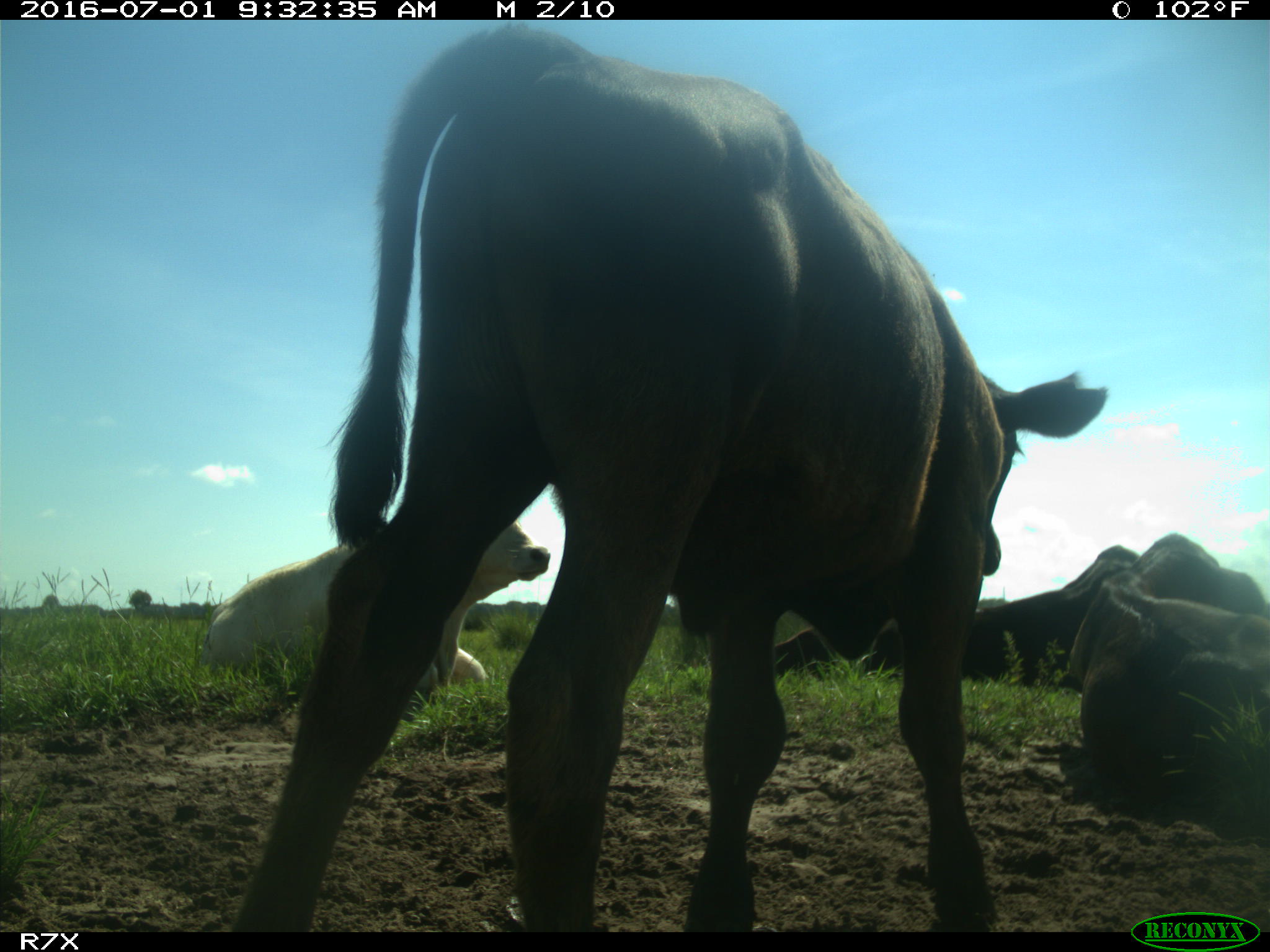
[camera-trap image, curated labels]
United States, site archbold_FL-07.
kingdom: Animalia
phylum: Chordata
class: Mammalia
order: Artiodactyla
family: Bovidae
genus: Bos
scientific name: Bos taurus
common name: domestic cow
Bos taurus (domestic cow).